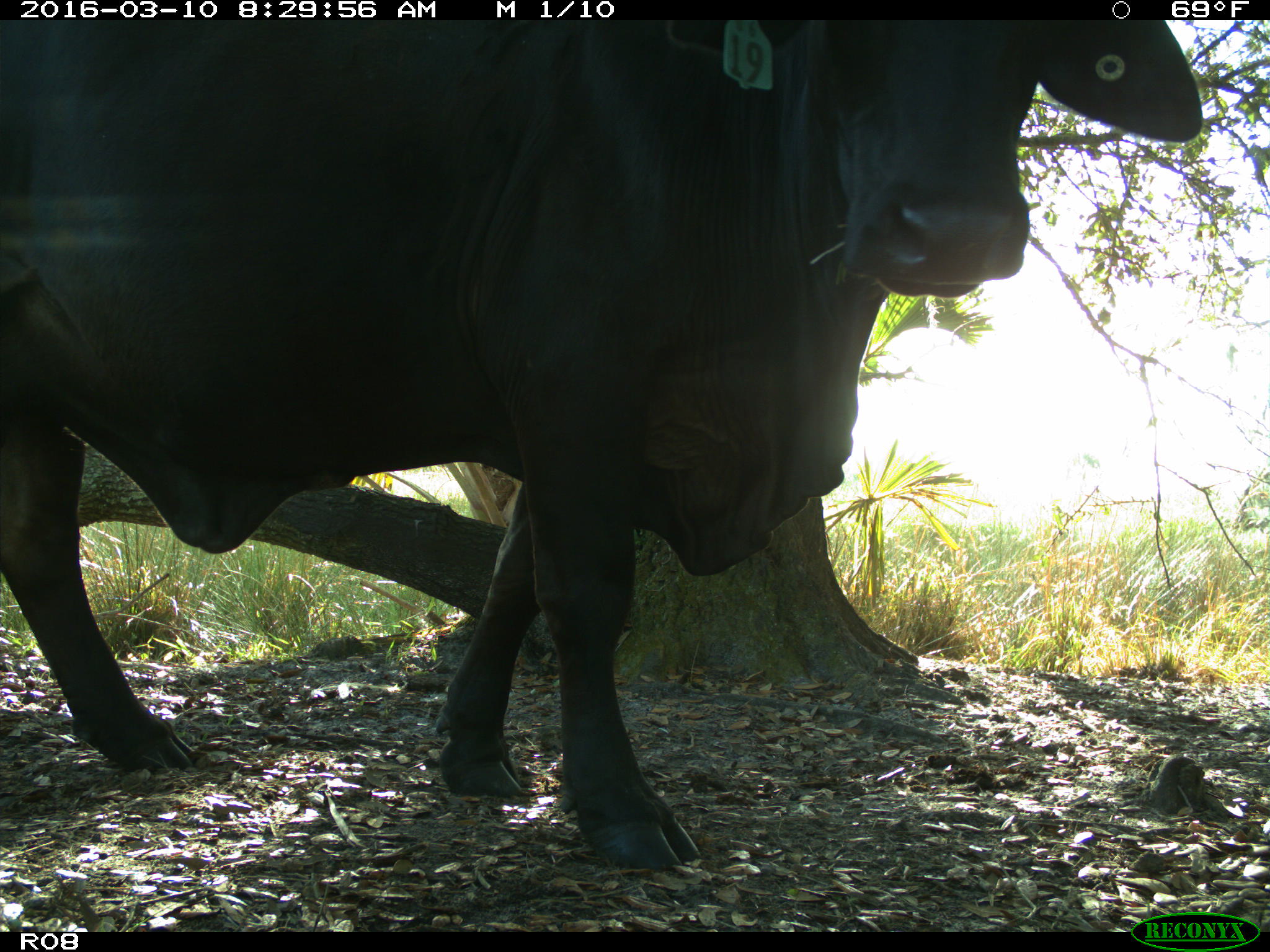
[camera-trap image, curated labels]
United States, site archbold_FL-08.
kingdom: Animalia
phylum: Chordata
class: Mammalia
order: Artiodactyla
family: Bovidae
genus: Bos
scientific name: Bos taurus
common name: domestic cow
Bos taurus (domestic cow).